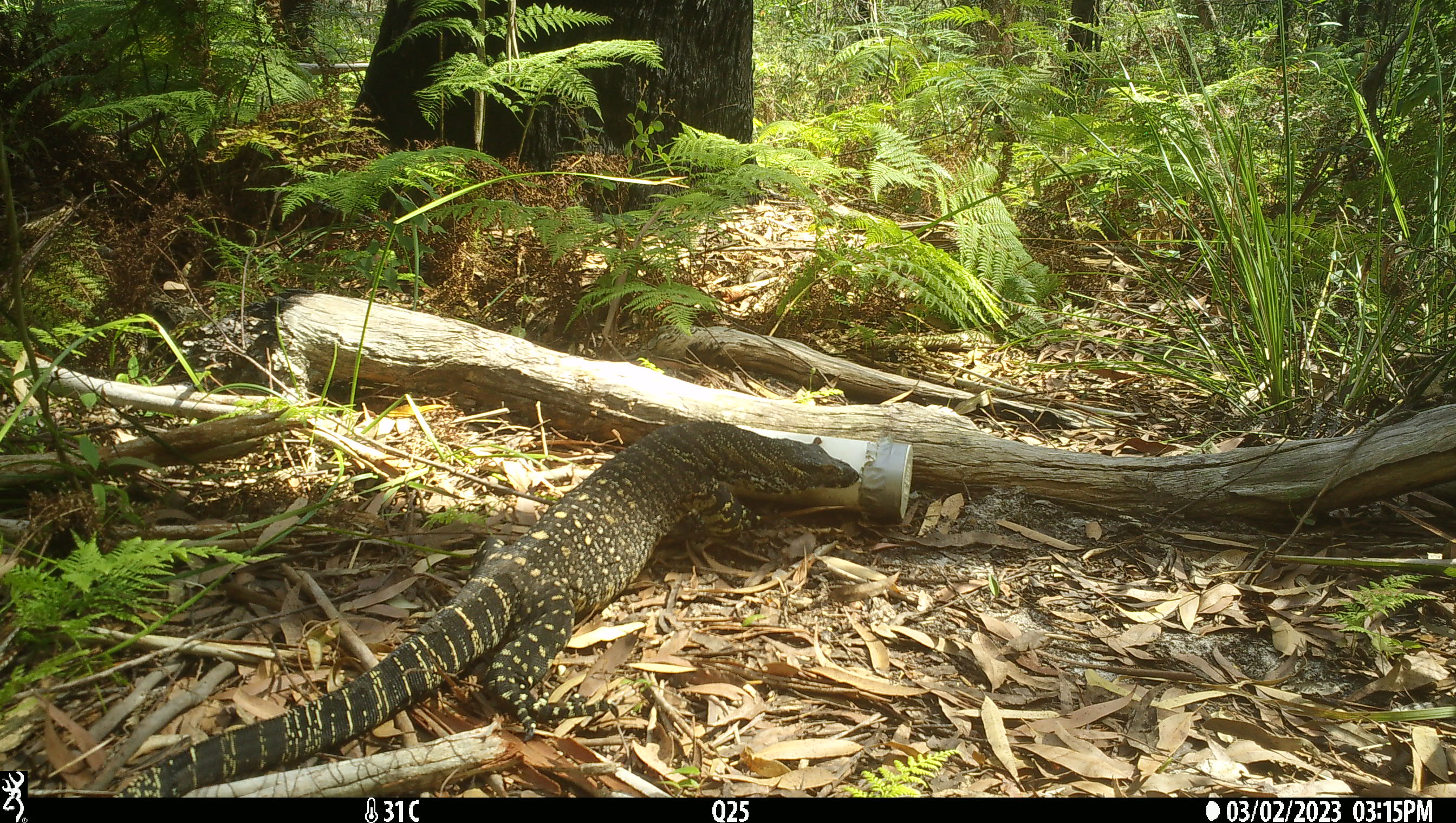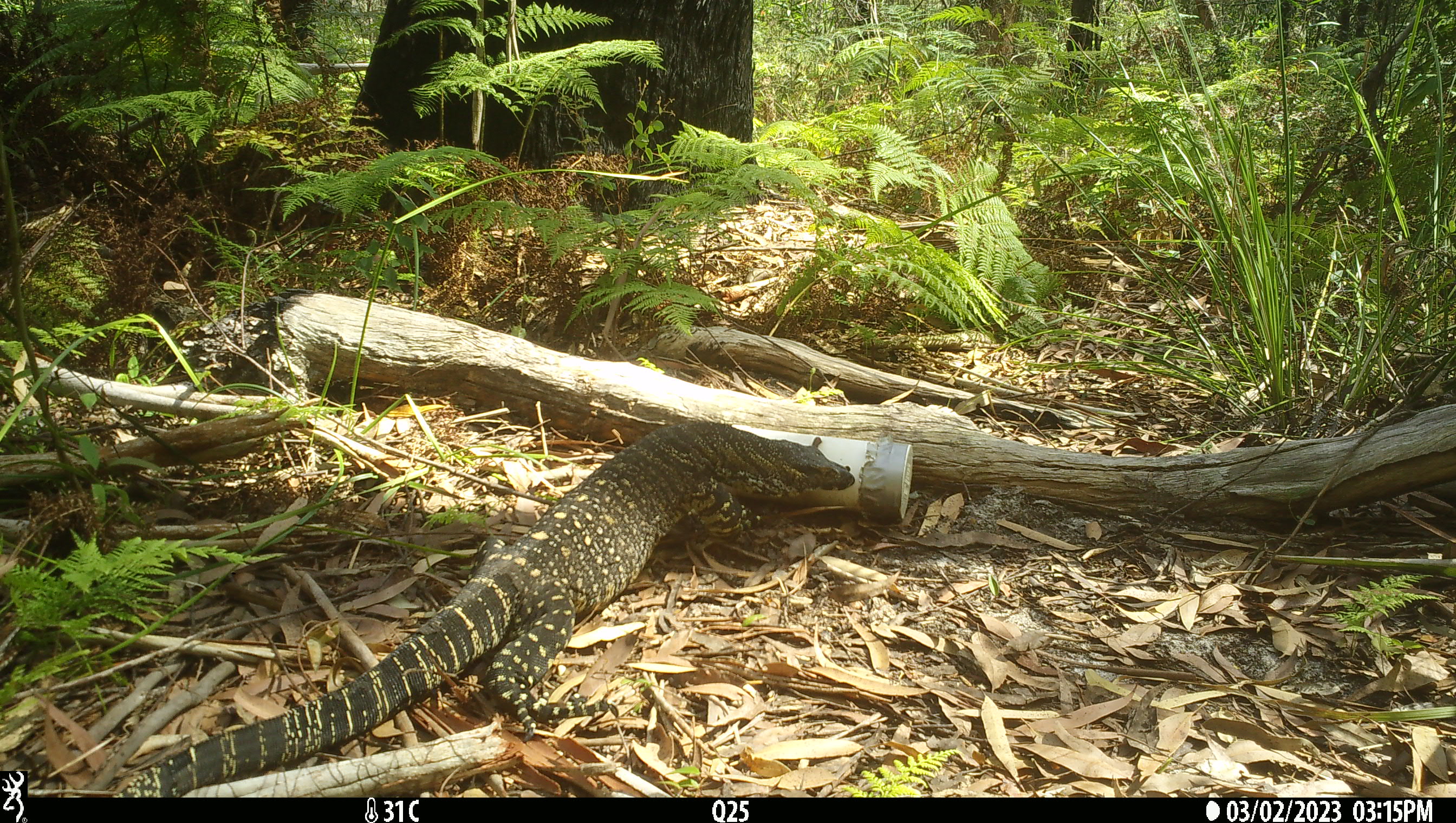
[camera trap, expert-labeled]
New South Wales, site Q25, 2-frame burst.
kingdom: Animalia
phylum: Chordata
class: Reptilia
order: Squamata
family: Varanidae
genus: Varanus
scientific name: Varanus varius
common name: lace monitor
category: goanna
Goanna (lace monitor) (Varanus varius).